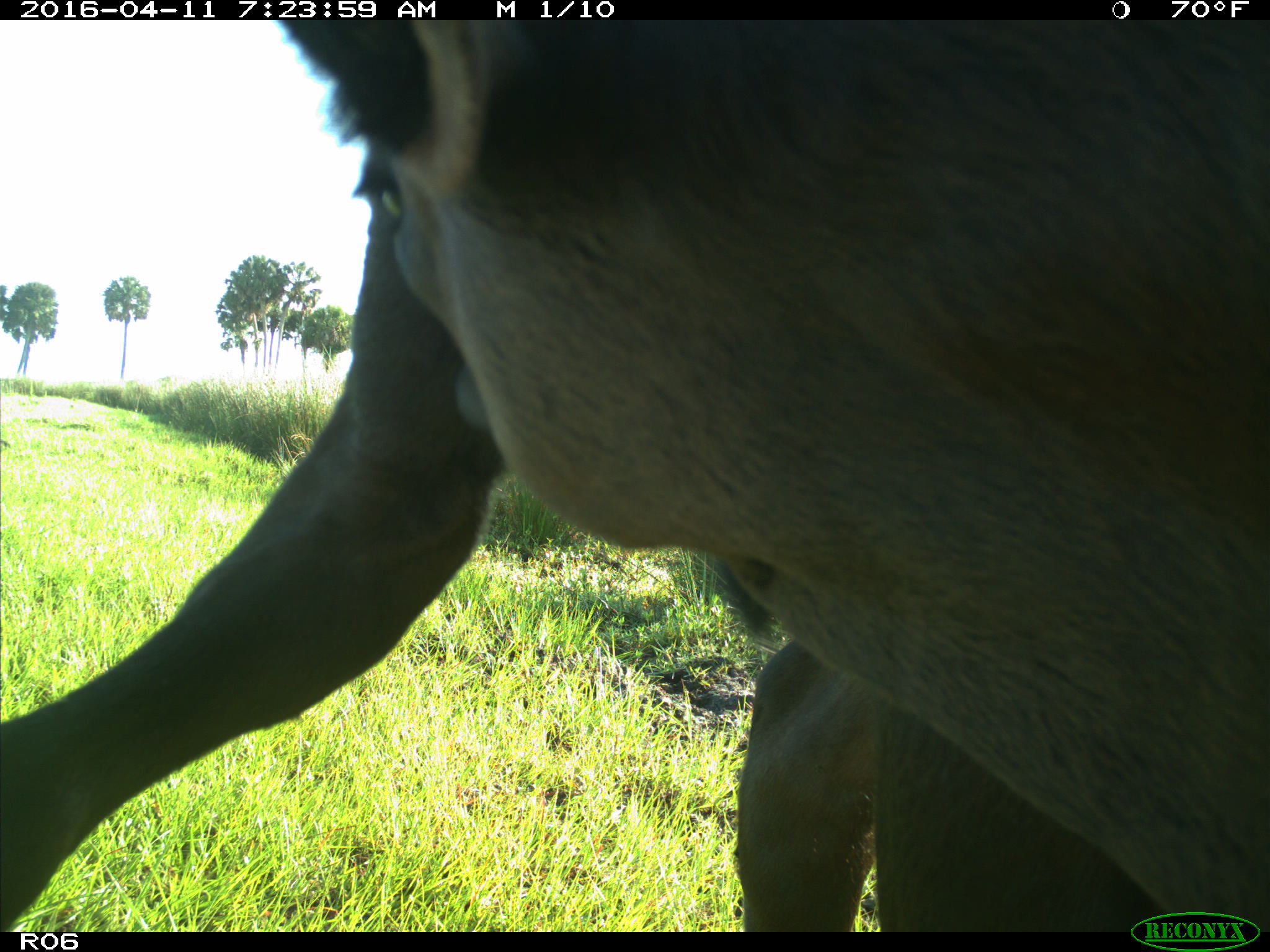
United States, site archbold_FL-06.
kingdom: Animalia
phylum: Chordata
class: Mammalia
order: Artiodactyla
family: Bovidae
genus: Bos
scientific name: Bos taurus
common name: domestic cow